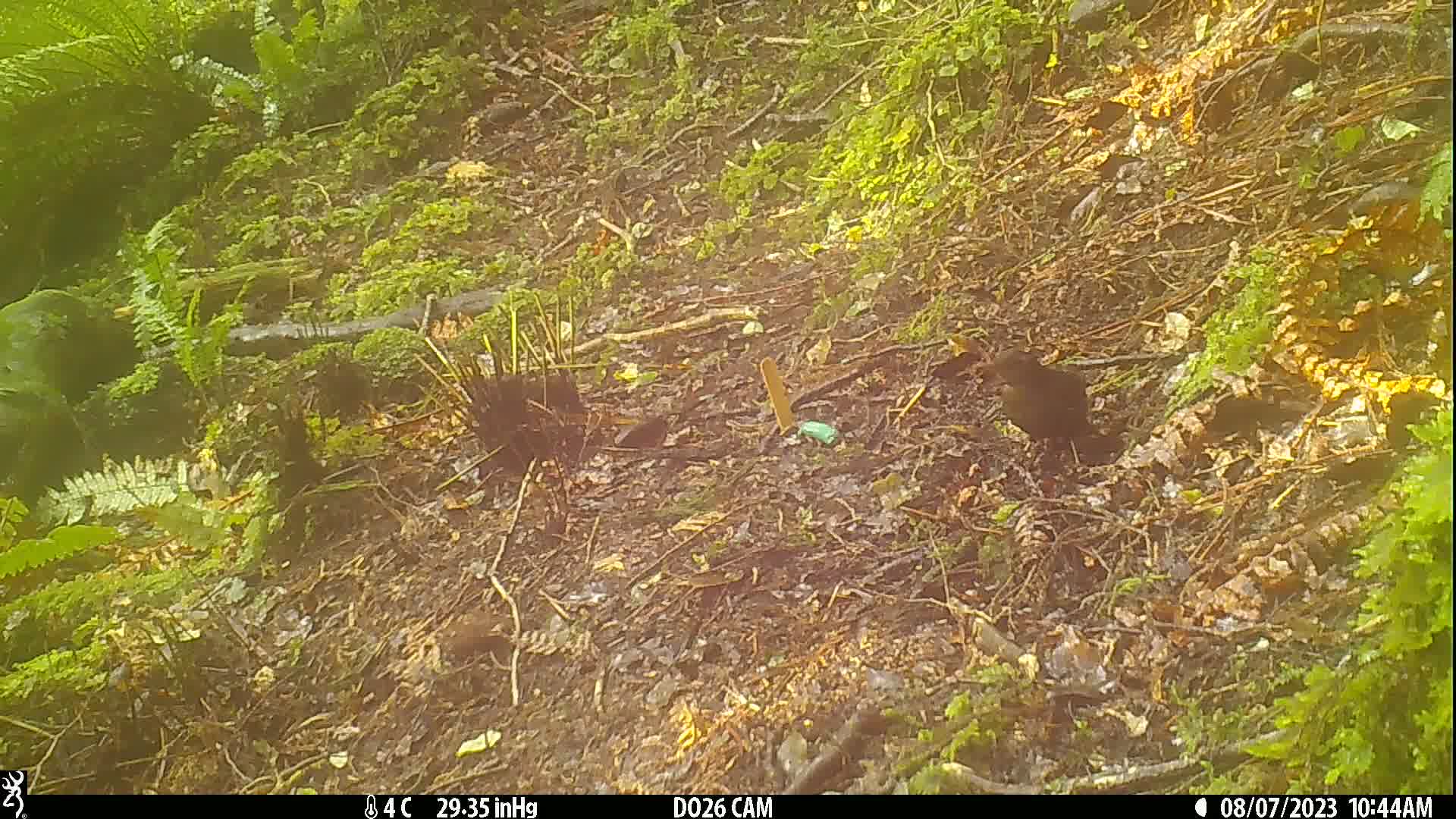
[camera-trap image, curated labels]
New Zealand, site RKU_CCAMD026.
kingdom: Animalia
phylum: Chordata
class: Aves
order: Passeriformes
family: Turdidae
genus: Turdus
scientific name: Turdus merula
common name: eurasian blackbird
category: blackbird